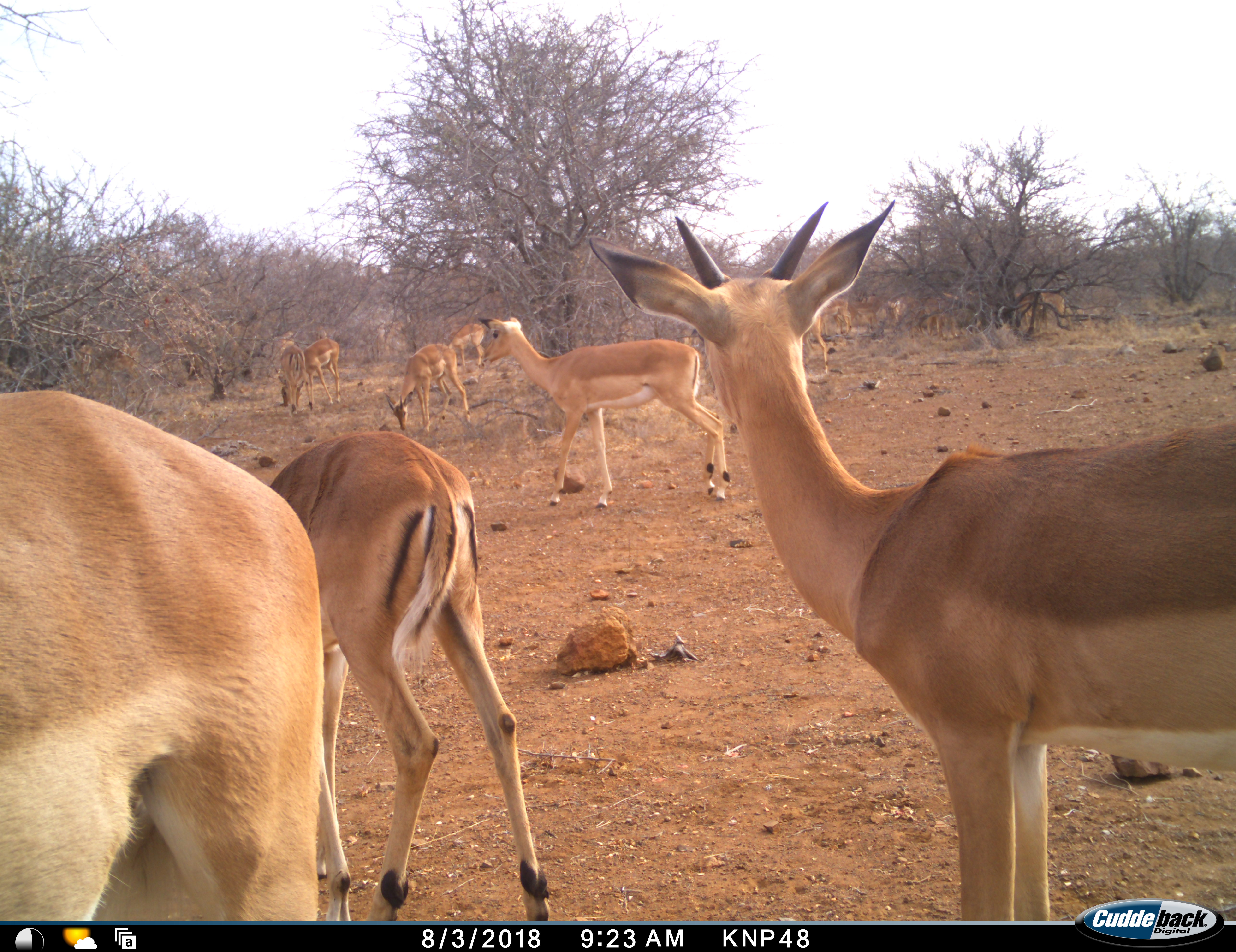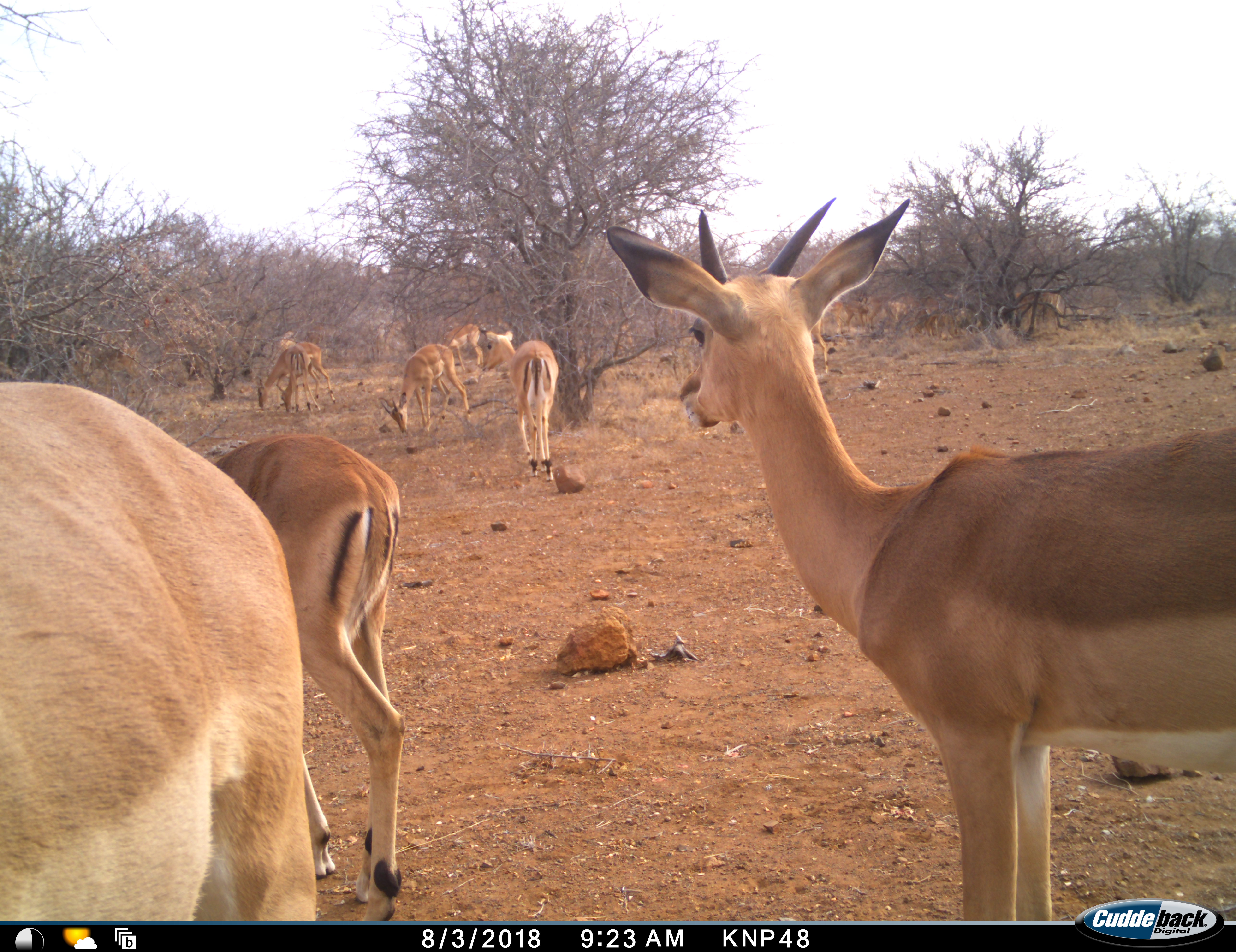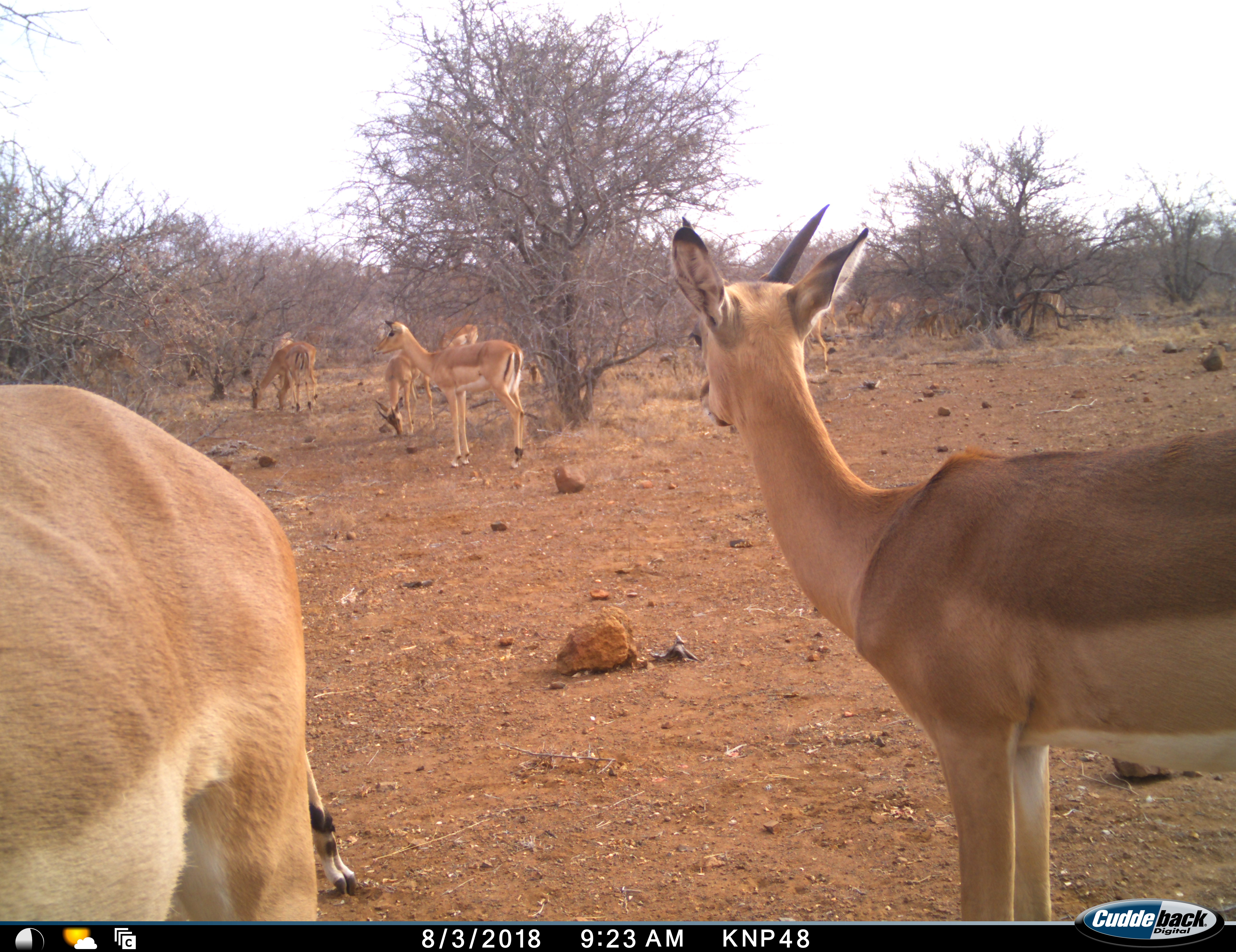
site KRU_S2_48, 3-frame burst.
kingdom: Animalia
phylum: Chordata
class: Mammalia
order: Artiodactyla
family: Bovidae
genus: Aepyceros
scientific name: Aepyceros melampus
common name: impala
Impala (Aepyceros melampus), count 11-50. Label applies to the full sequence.